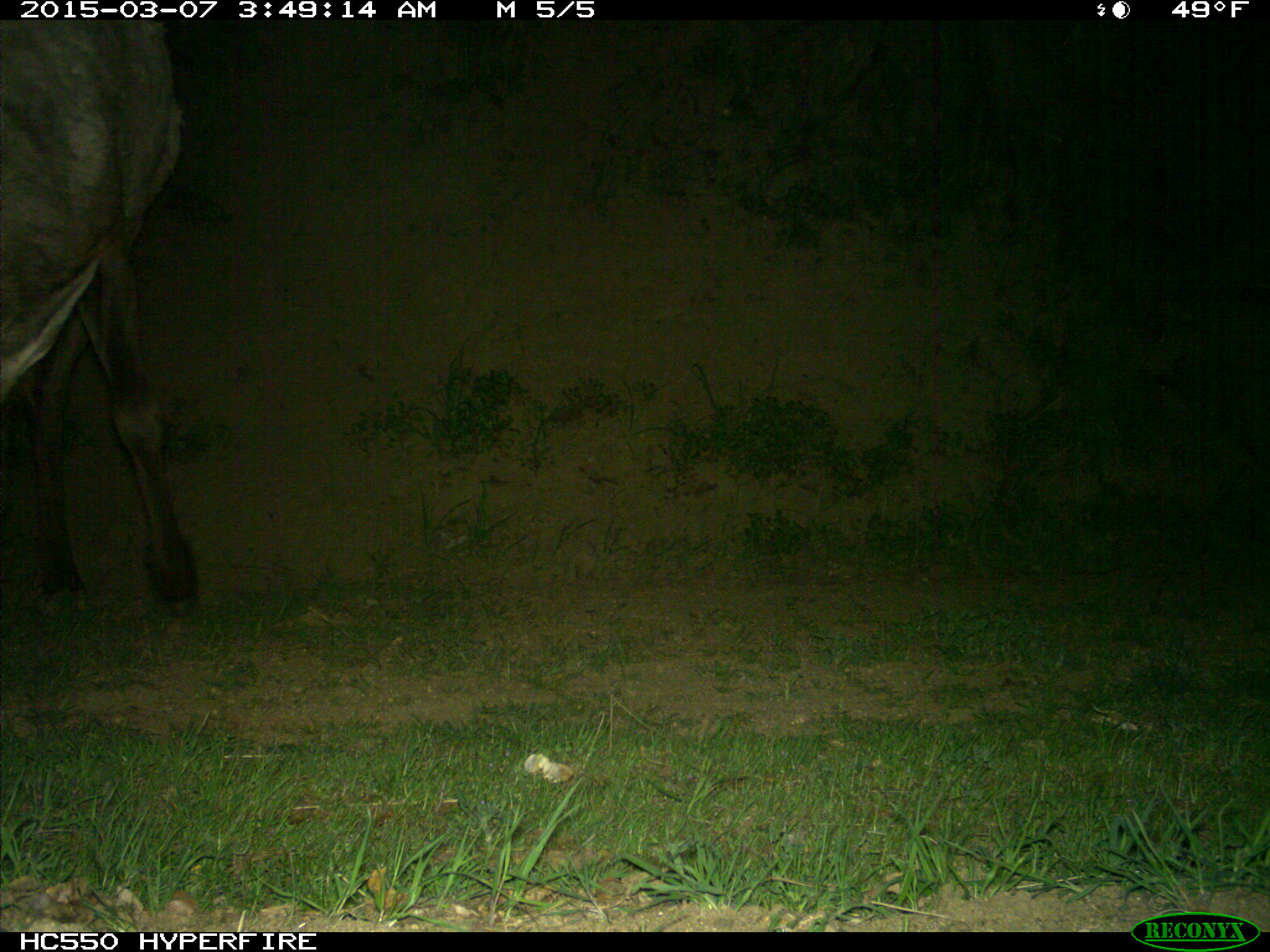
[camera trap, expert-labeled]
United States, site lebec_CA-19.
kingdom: Animalia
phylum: Chordata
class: Mammalia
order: Artiodactyla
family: Cervidae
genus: Cervus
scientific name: Cervus canadensis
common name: elk